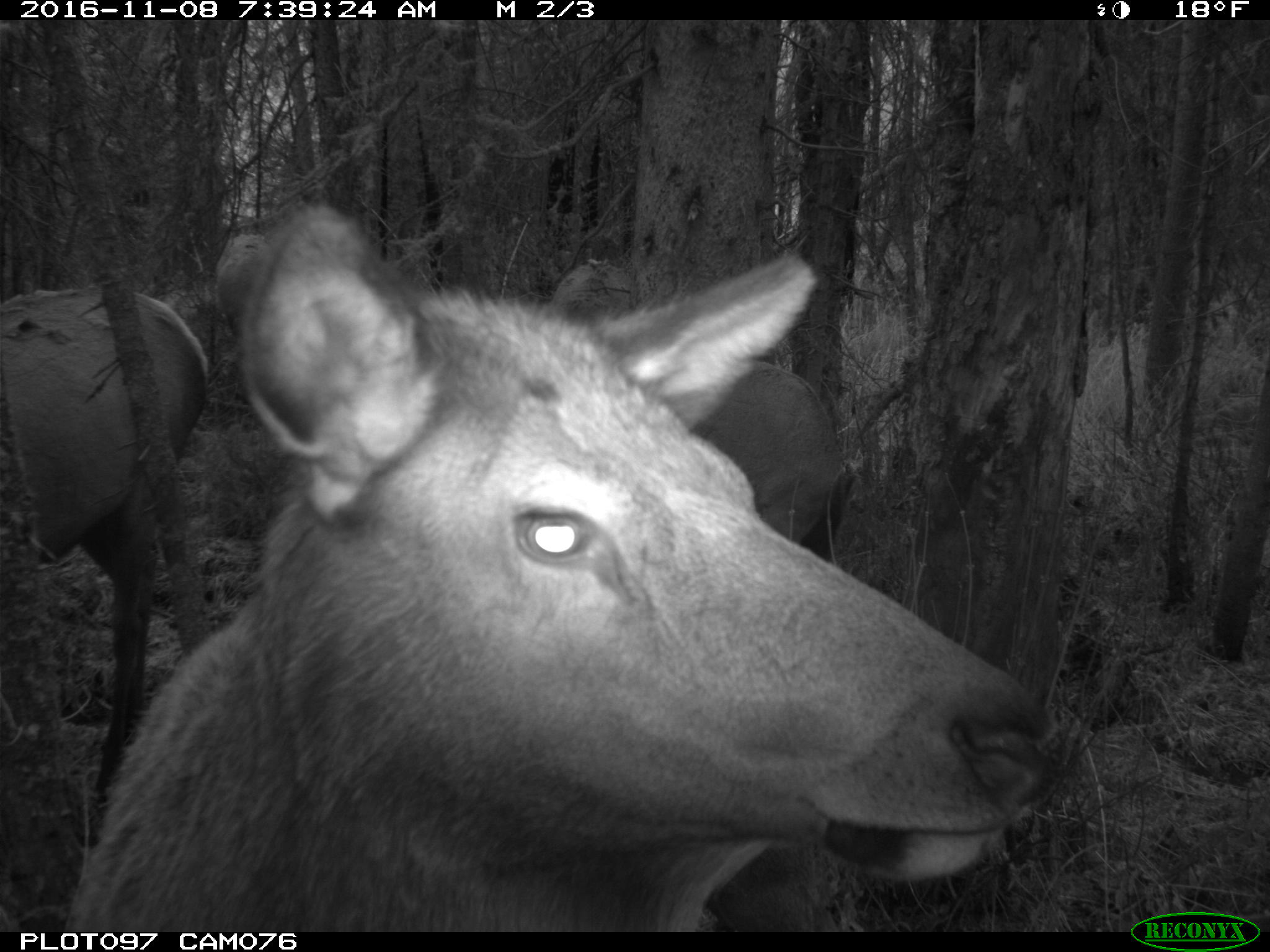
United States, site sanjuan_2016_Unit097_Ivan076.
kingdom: Animalia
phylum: Chordata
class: Mammalia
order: Artiodactyla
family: Cervidae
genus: Cervus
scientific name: Cervus elaphus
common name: red deer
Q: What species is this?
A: Cervus elaphus (red deer).